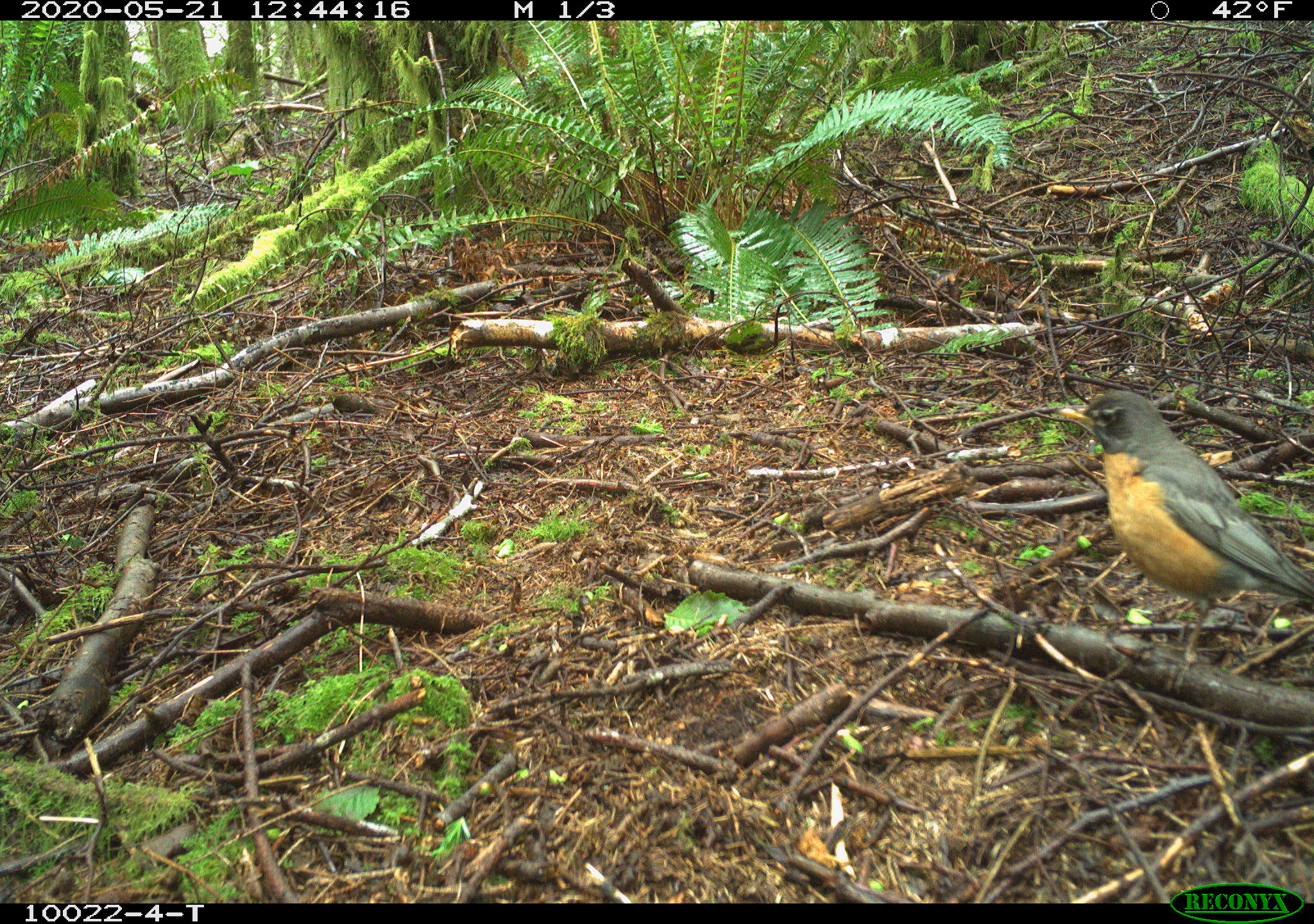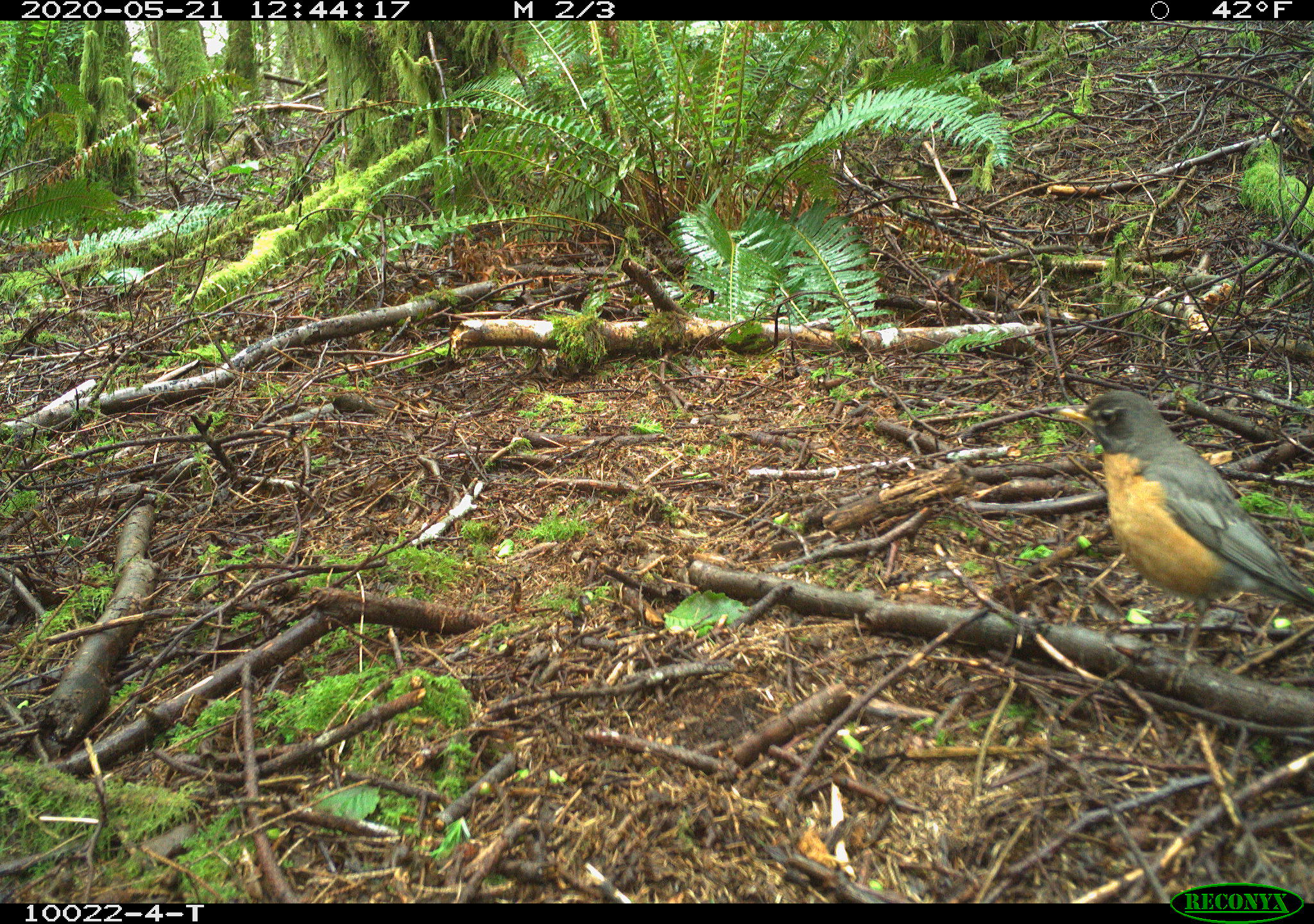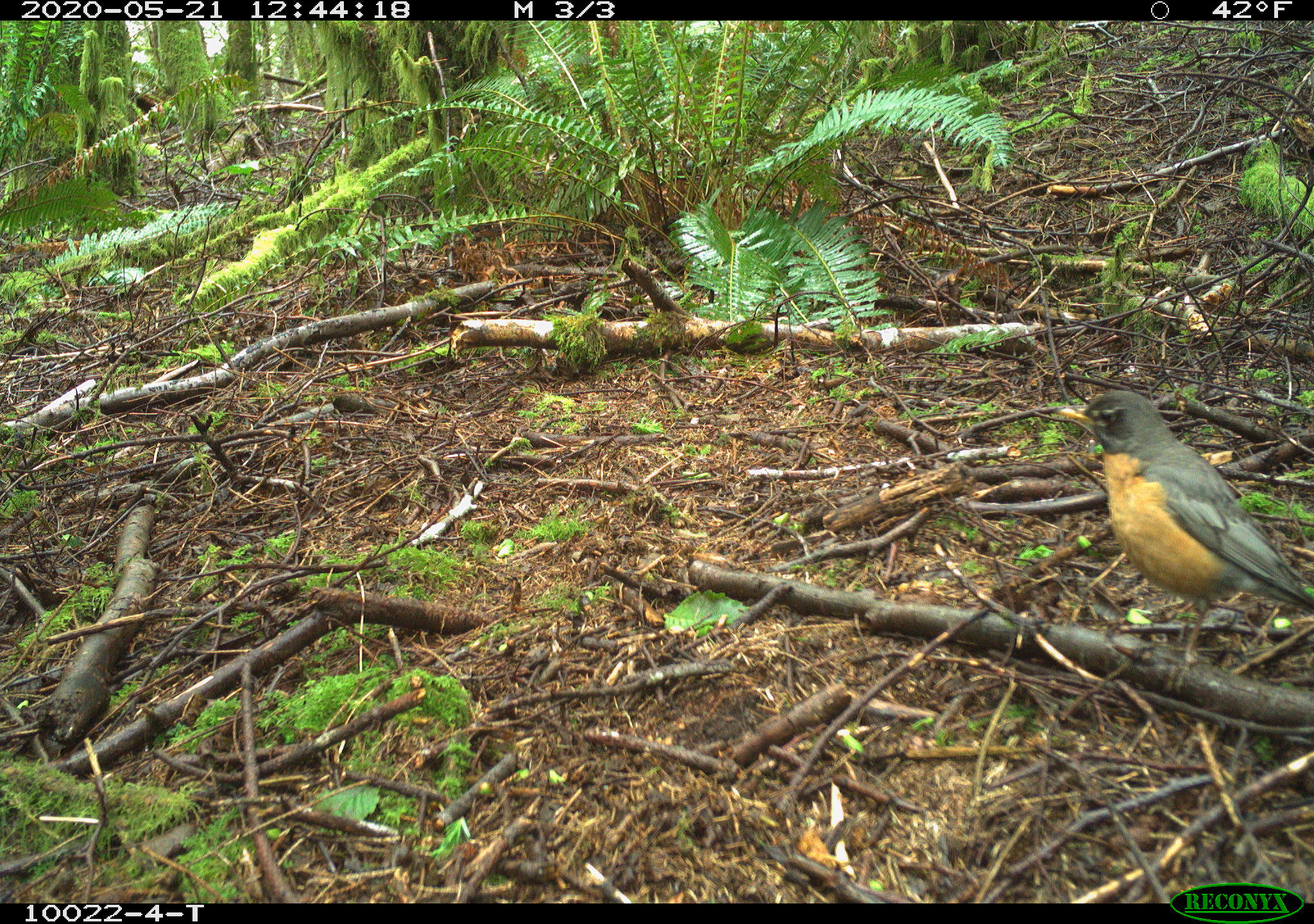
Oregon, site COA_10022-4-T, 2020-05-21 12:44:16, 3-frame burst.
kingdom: Animalia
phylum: Chordata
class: Aves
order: Passeriformes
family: Turdidae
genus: Turdus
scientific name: Turdus migratorius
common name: american robin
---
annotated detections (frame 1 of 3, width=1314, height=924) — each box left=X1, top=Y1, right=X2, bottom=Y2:
american robin: left=1033, top=372, right=1306, bottom=659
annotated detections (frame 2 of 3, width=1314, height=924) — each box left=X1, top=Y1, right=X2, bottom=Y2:
american robin: left=1036, top=371, right=1306, bottom=699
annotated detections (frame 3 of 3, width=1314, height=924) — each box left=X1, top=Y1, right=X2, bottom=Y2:
american robin: left=1038, top=371, right=1306, bottom=693